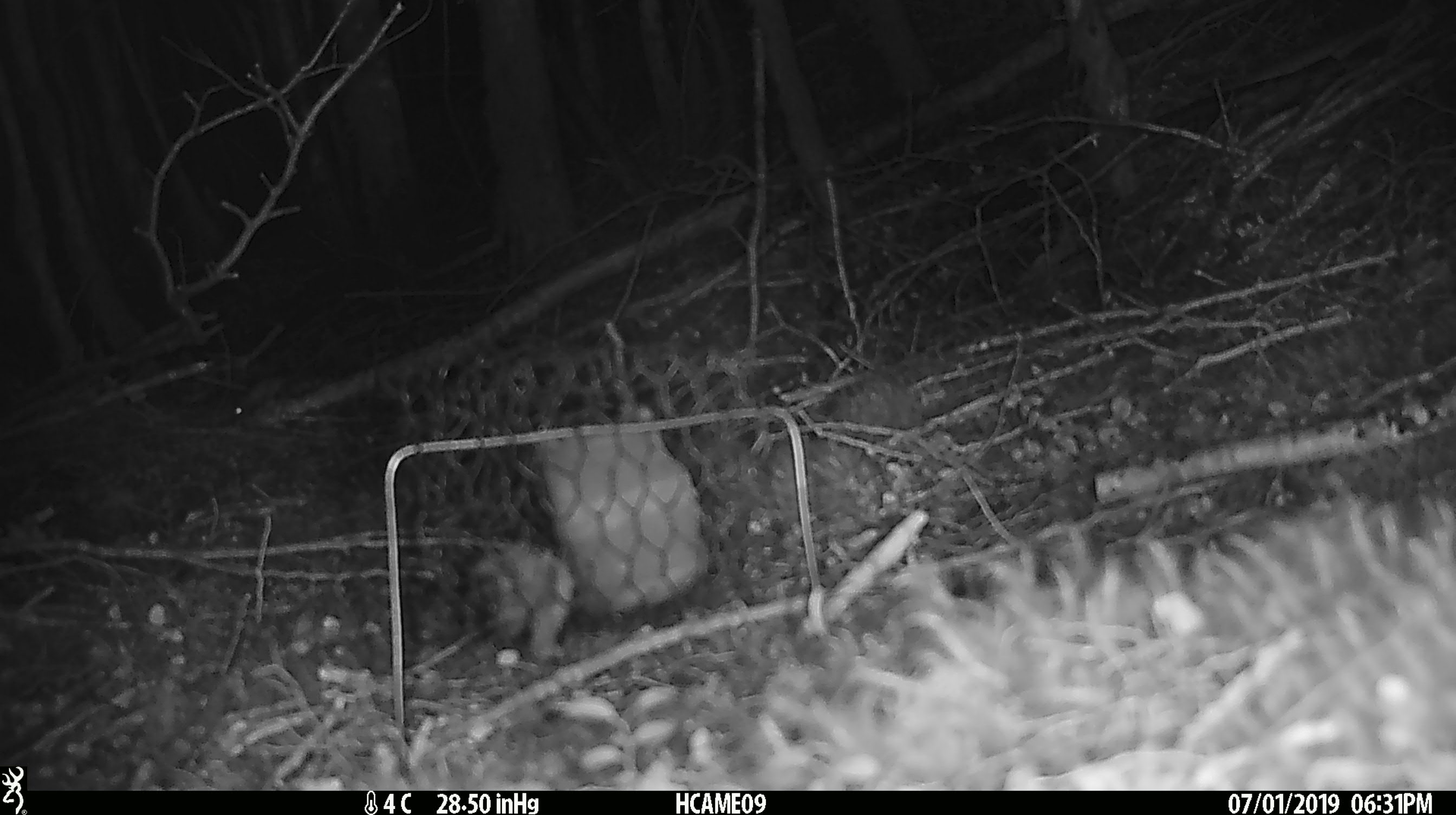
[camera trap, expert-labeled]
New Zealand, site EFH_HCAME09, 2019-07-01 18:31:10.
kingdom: Animalia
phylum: Chordata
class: Mammalia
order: Rodentia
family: Muridae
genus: Mus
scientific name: Mus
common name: mouse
Mouse (Mus).